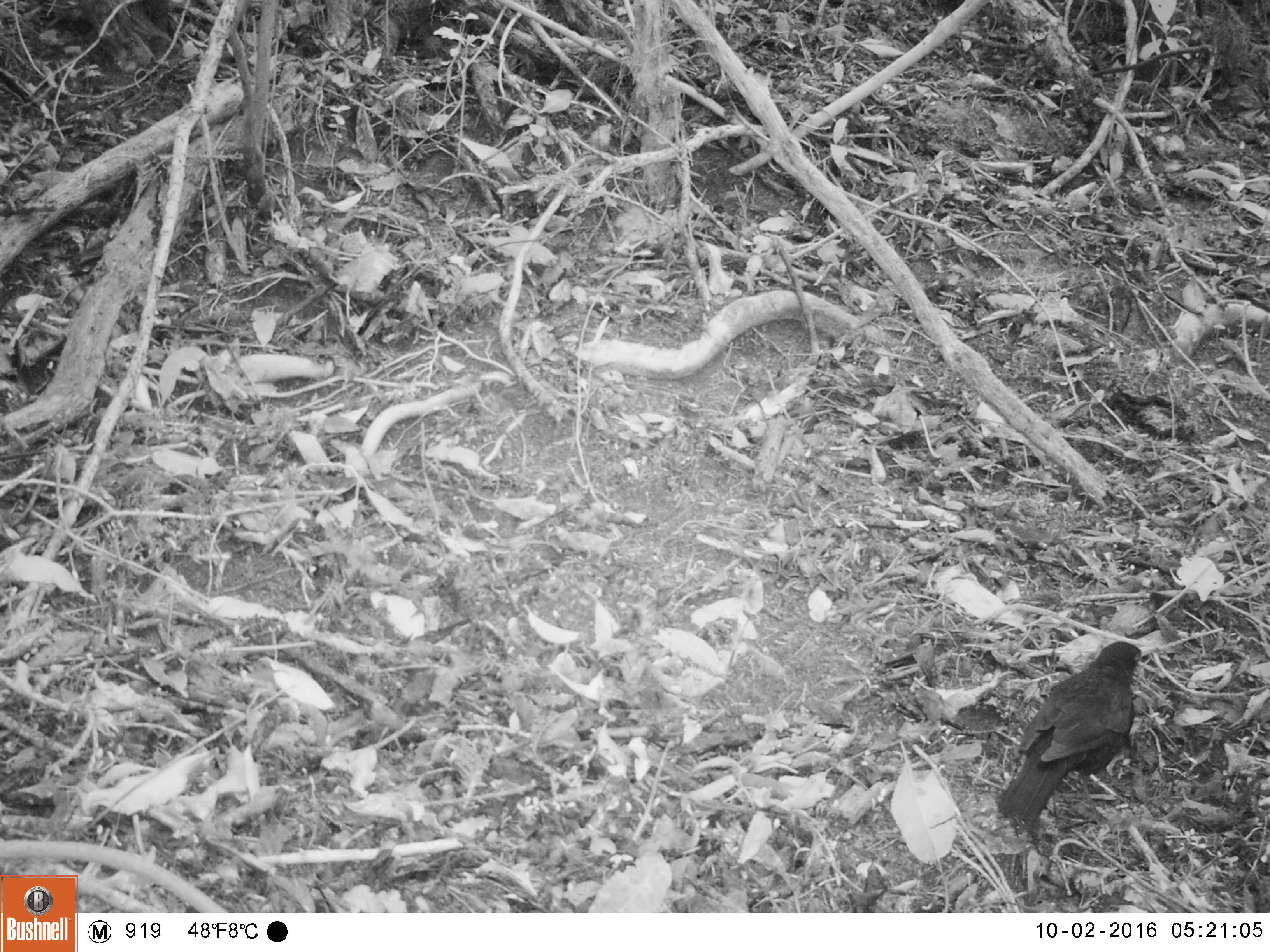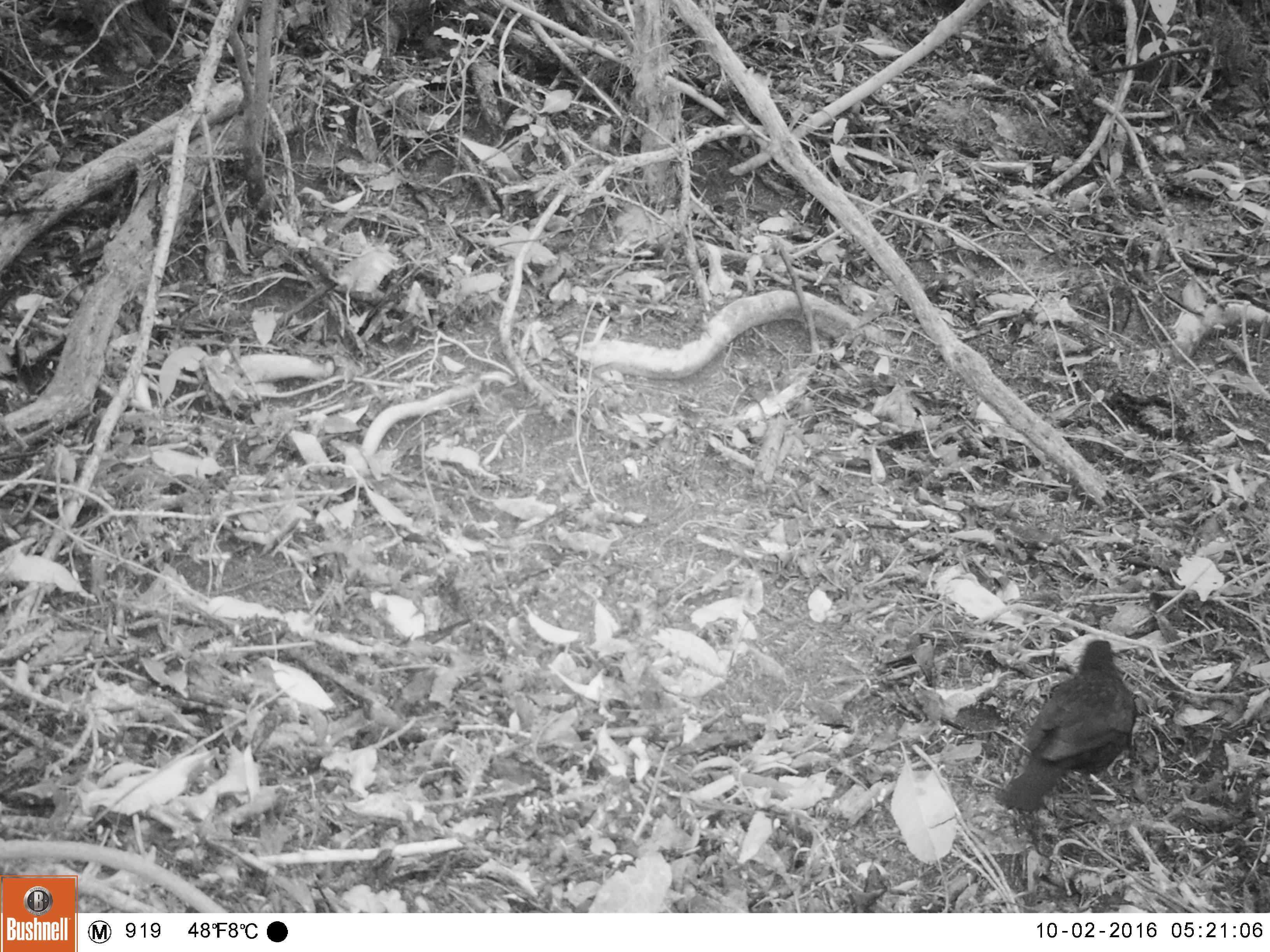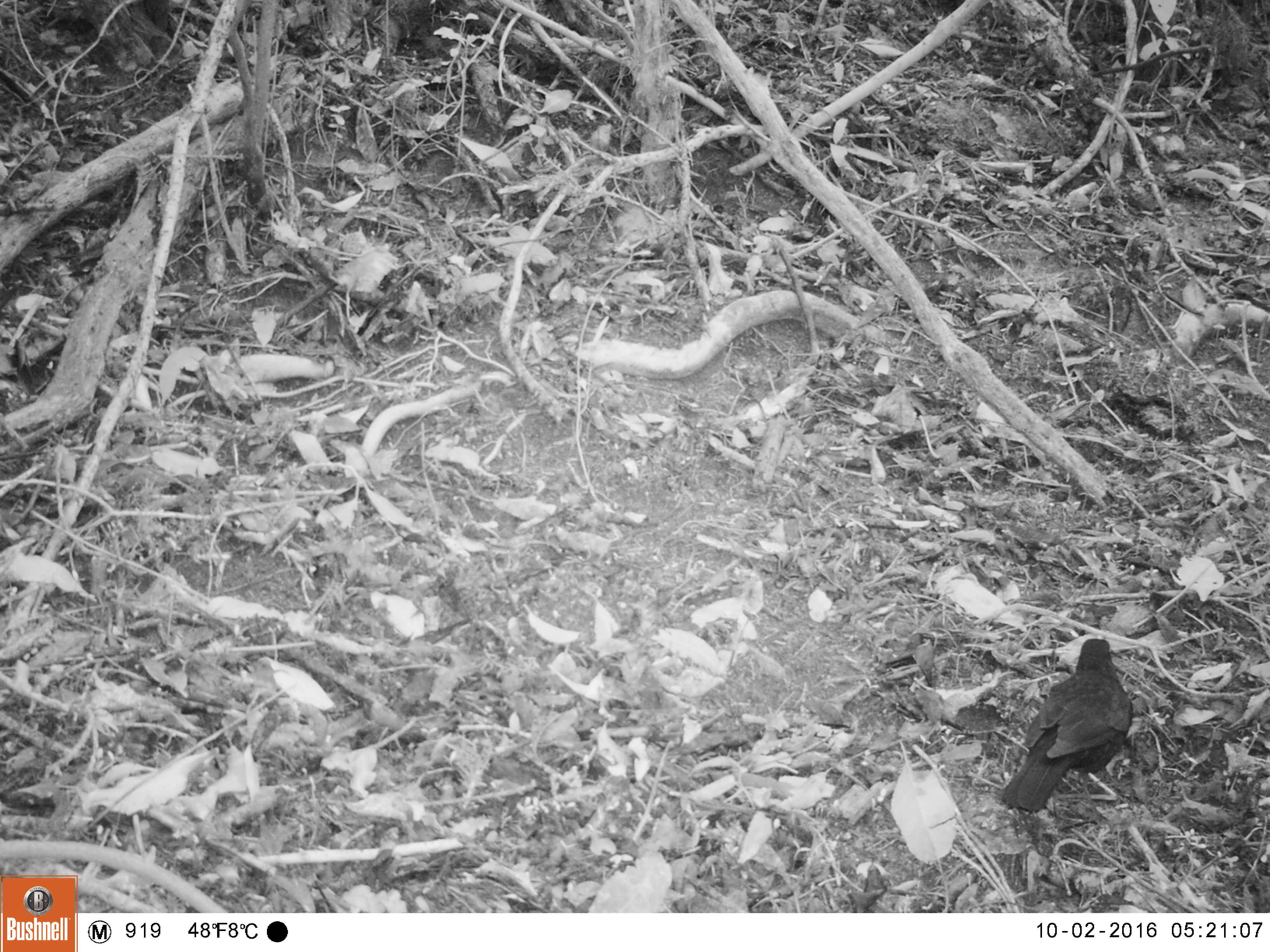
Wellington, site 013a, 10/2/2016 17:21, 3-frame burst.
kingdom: Animalia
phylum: Chordata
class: Aves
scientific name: Aves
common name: bird